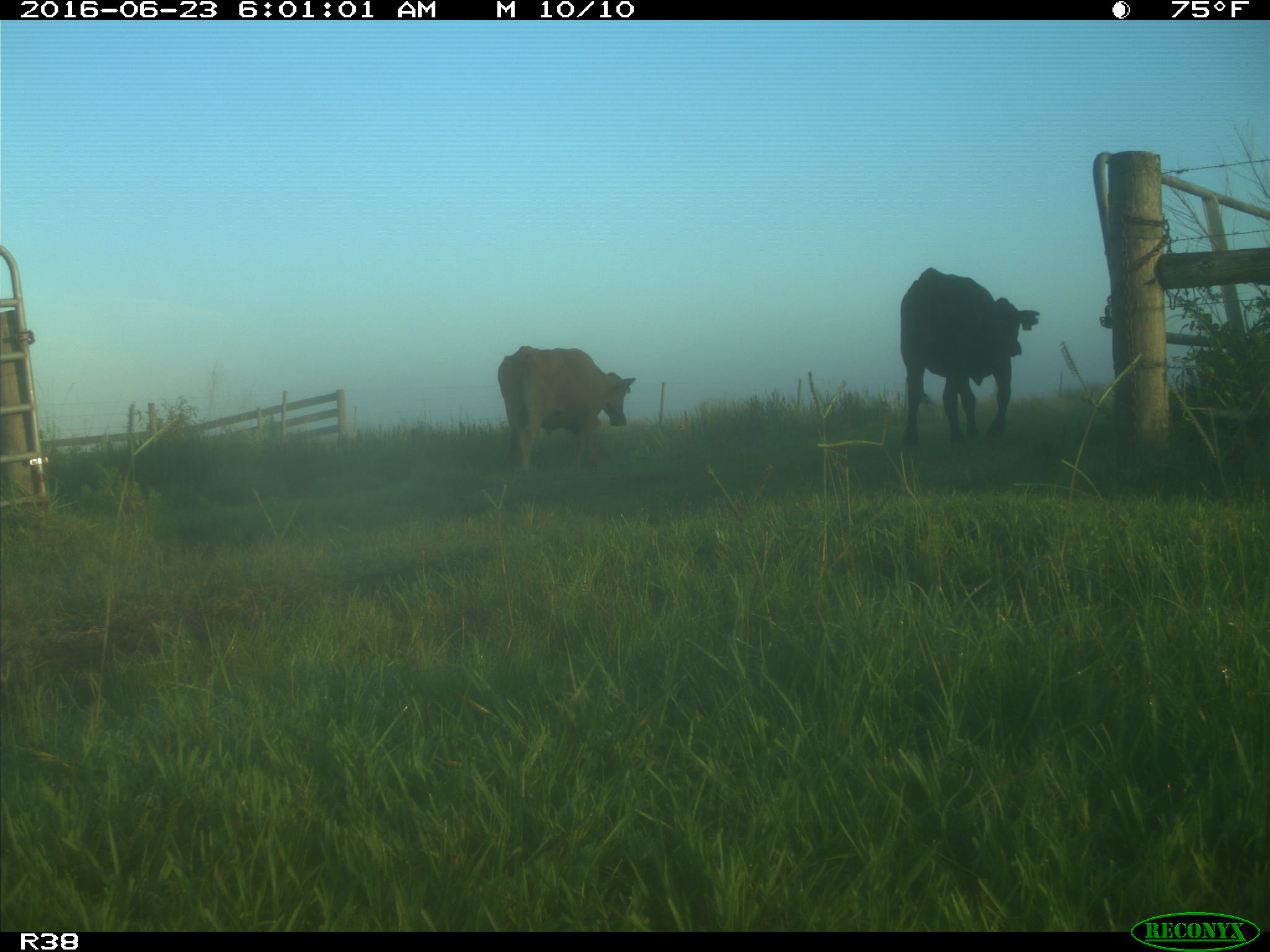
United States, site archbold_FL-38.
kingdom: Animalia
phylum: Chordata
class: Mammalia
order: Artiodactyla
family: Bovidae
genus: Bos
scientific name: Bos taurus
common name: domestic cow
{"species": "Bos taurus (domestic cow)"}